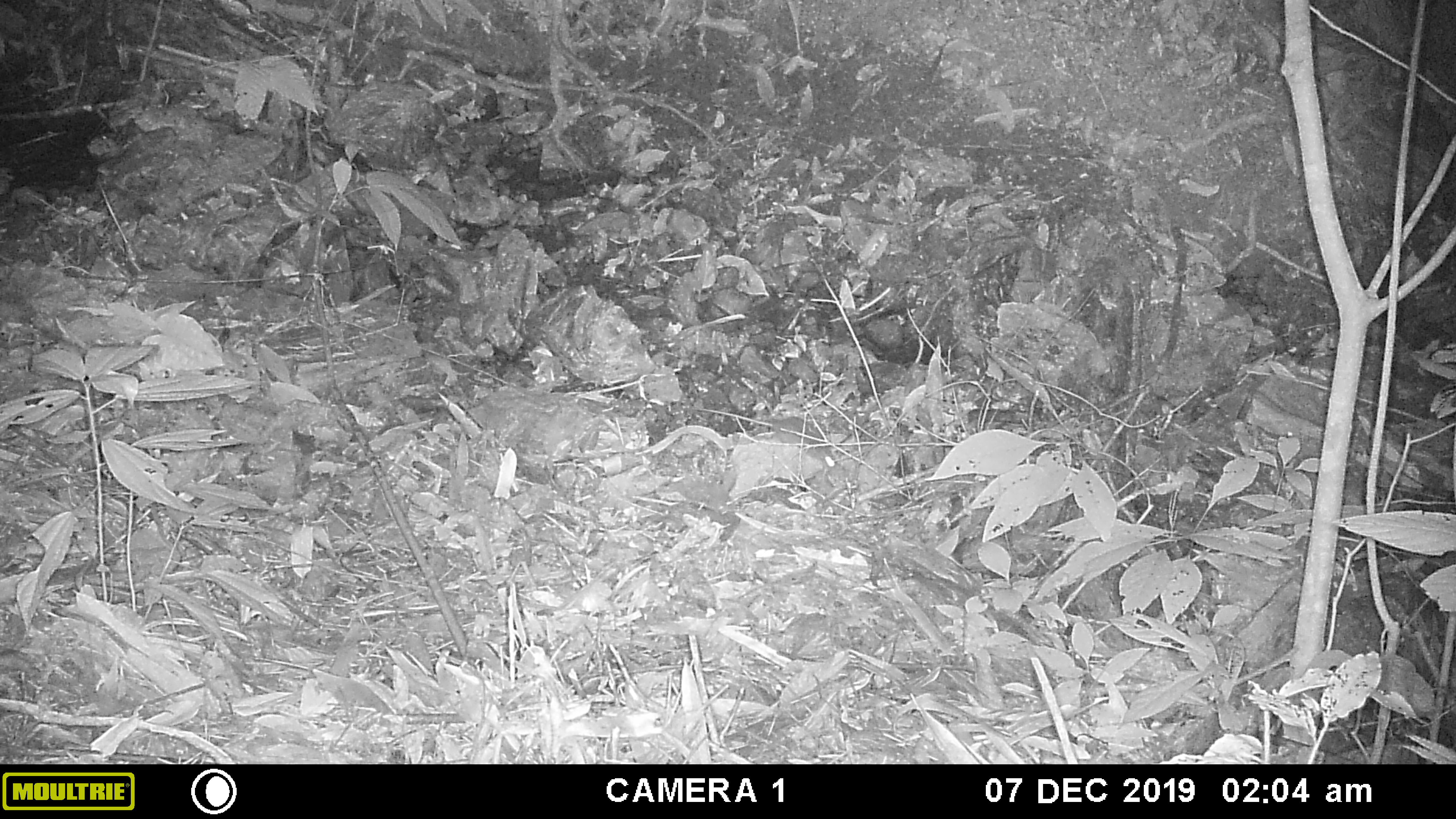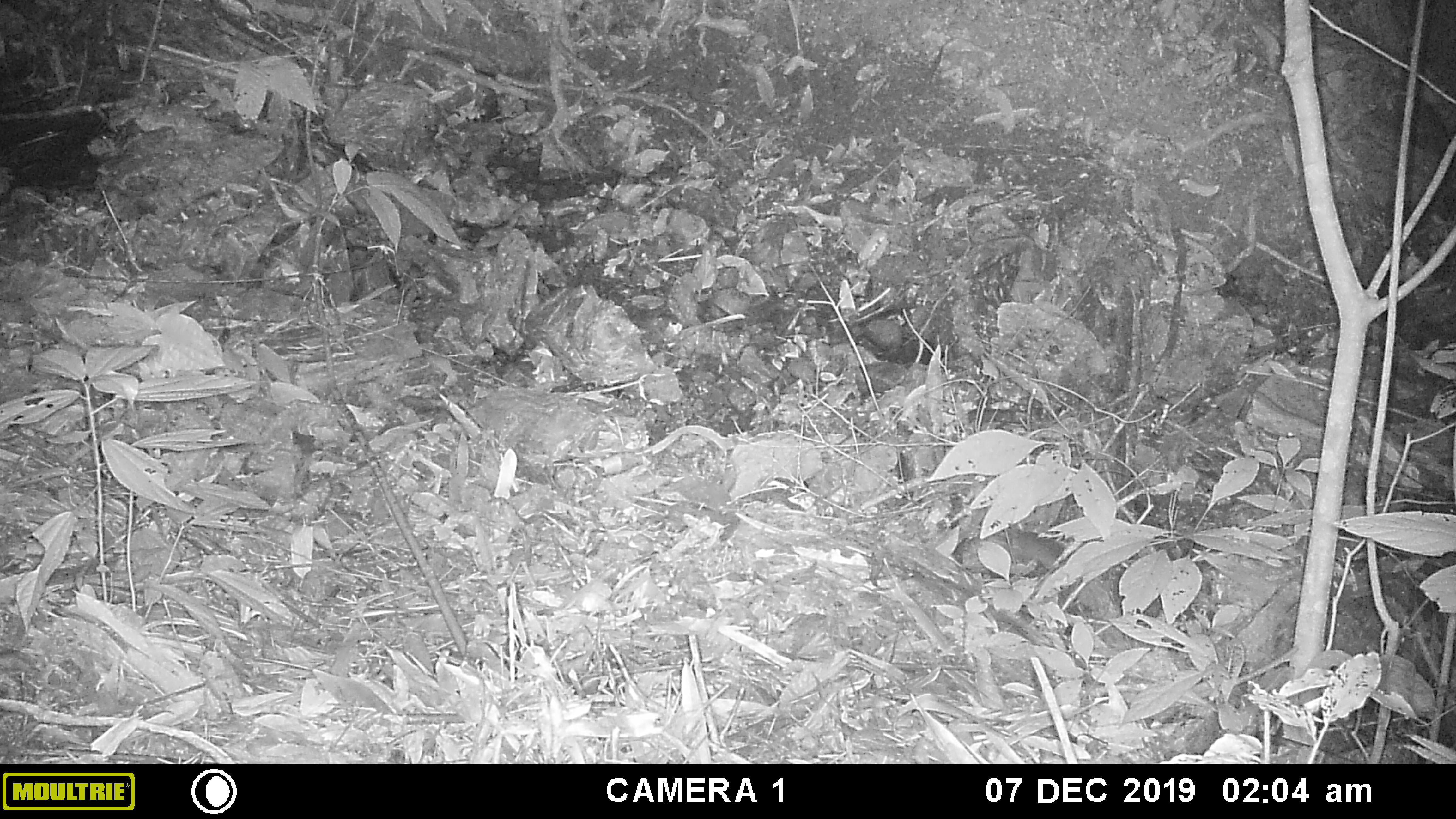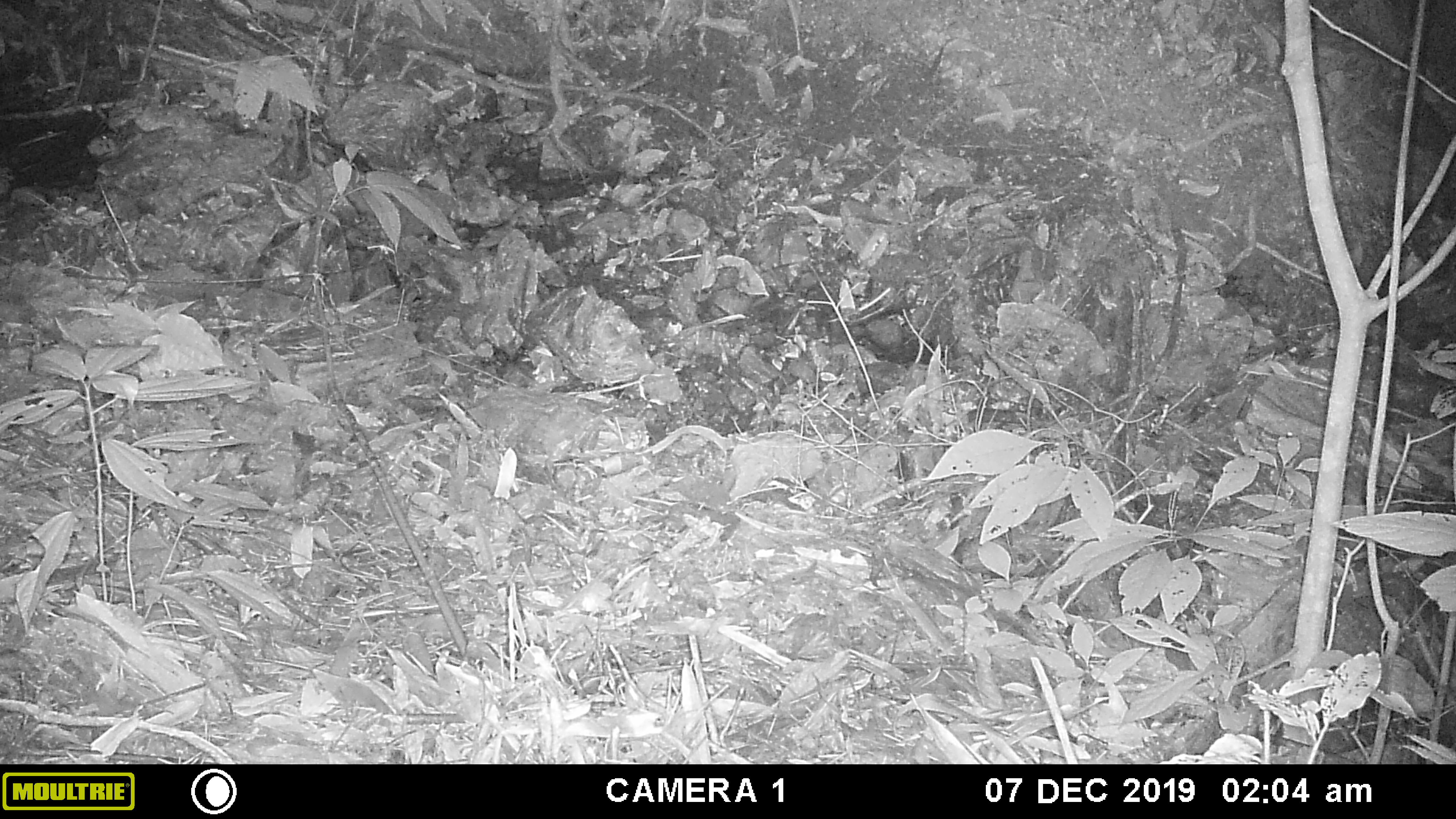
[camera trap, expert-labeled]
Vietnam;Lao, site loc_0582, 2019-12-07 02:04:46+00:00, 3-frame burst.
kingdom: Animalia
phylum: Chordata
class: Mammalia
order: Rodentia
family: Muridae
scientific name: Muridae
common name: old-world mice and rats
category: unidentified murid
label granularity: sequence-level